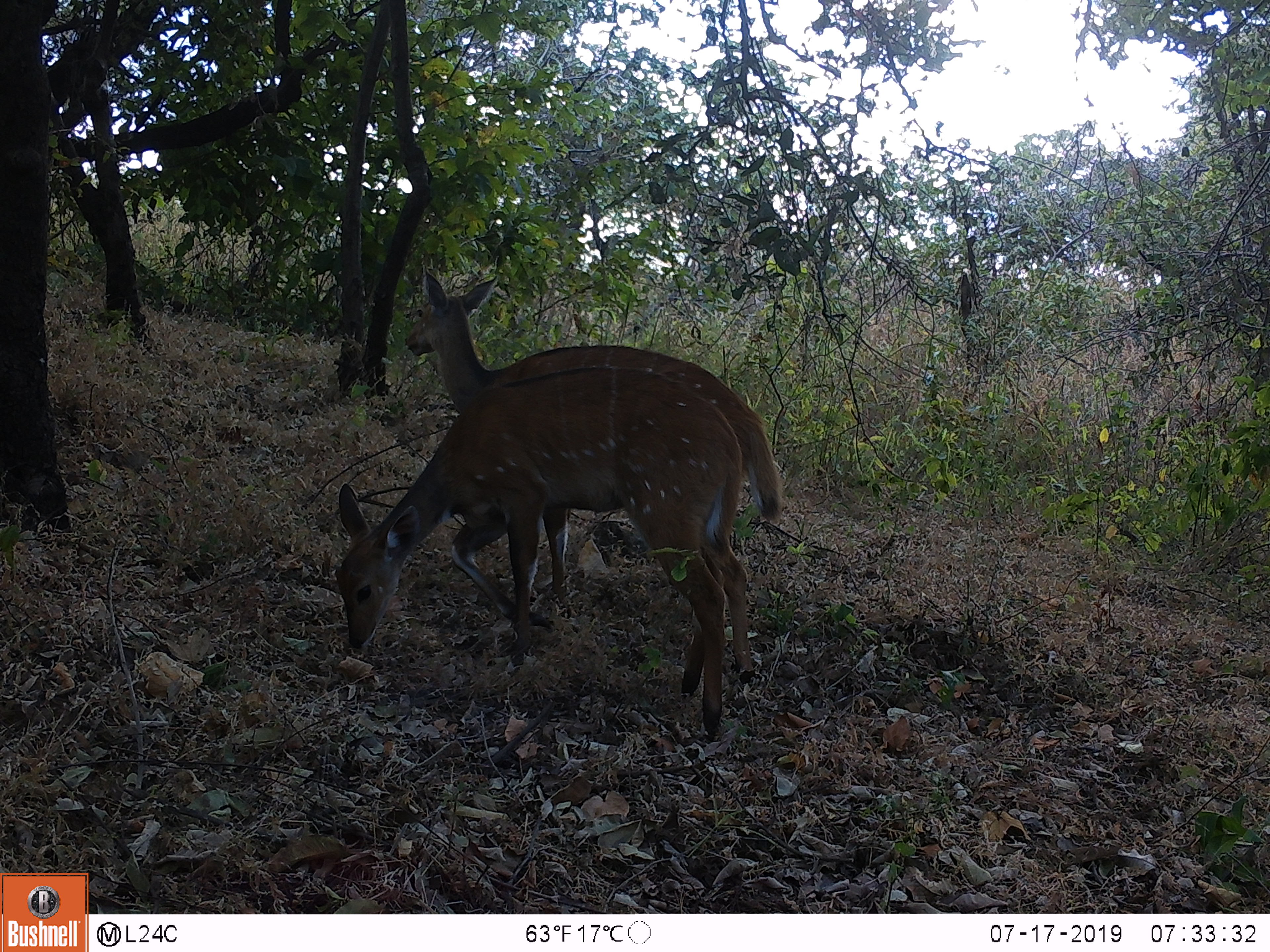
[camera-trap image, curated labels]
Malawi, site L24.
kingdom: Animalia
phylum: Chordata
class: Mammalia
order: Artiodactyla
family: Bovidae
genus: Tragelaphus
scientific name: Tragelaphus sylvaticus sylvaticus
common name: cape bushbuck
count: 2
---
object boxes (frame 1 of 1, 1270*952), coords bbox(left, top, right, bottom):
cape bushbuck: bbox(314, 361, 775, 754); bbox(405, 262, 791, 481)